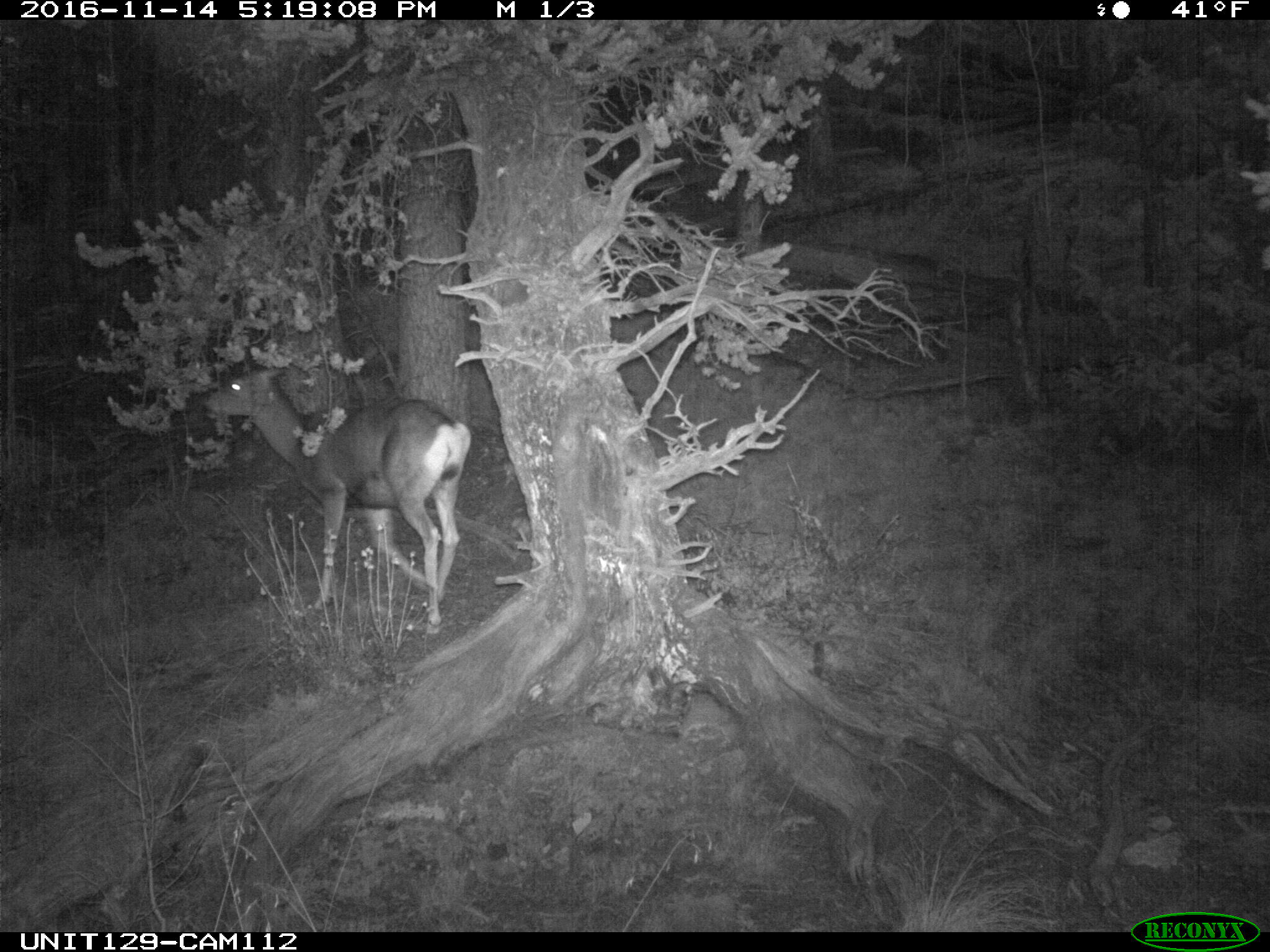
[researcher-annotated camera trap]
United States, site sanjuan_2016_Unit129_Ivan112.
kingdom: Animalia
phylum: Chordata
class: Mammalia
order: Artiodactyla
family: Cervidae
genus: Odocoileus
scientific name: Odocoileus hemionus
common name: mule deer